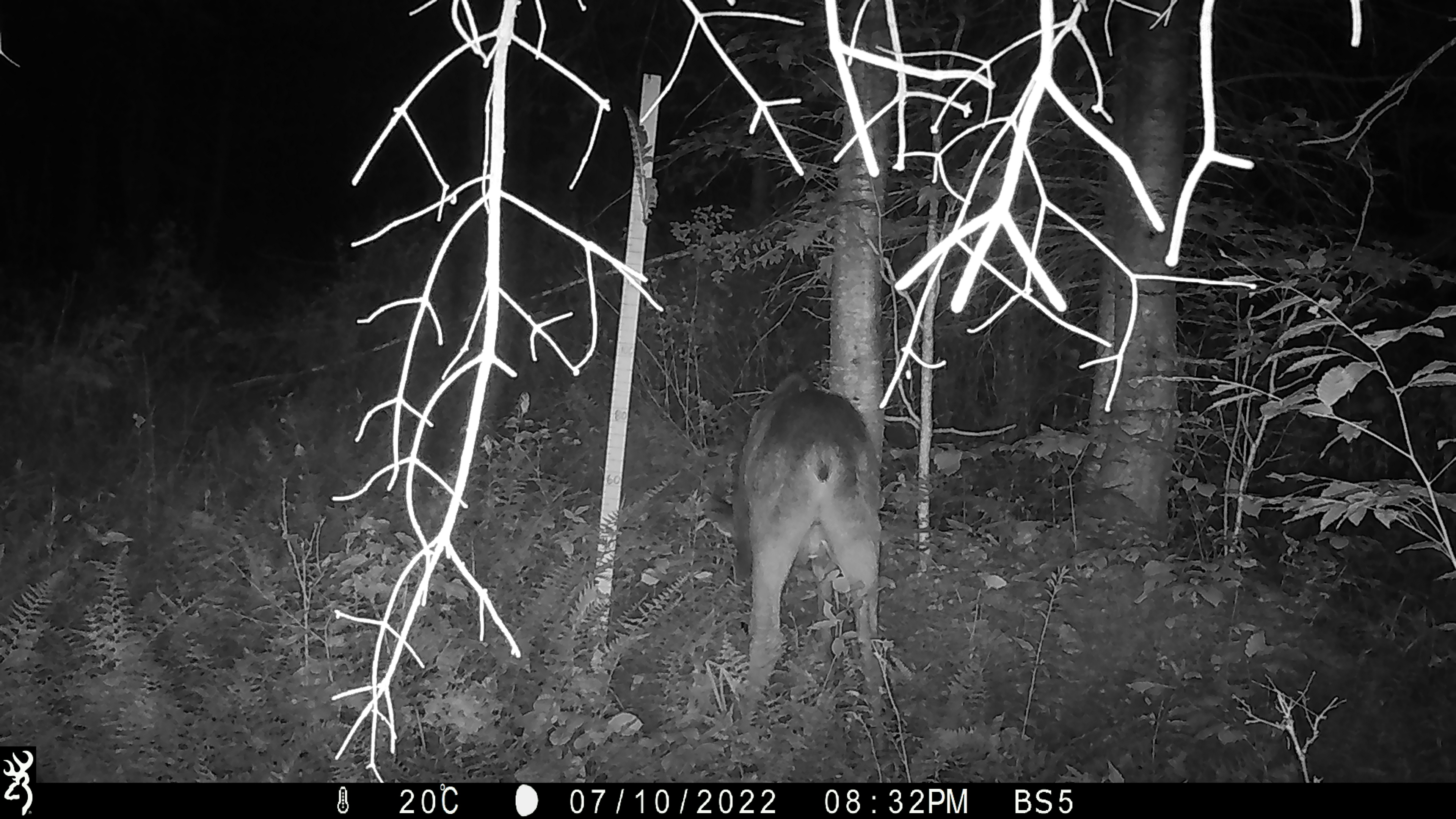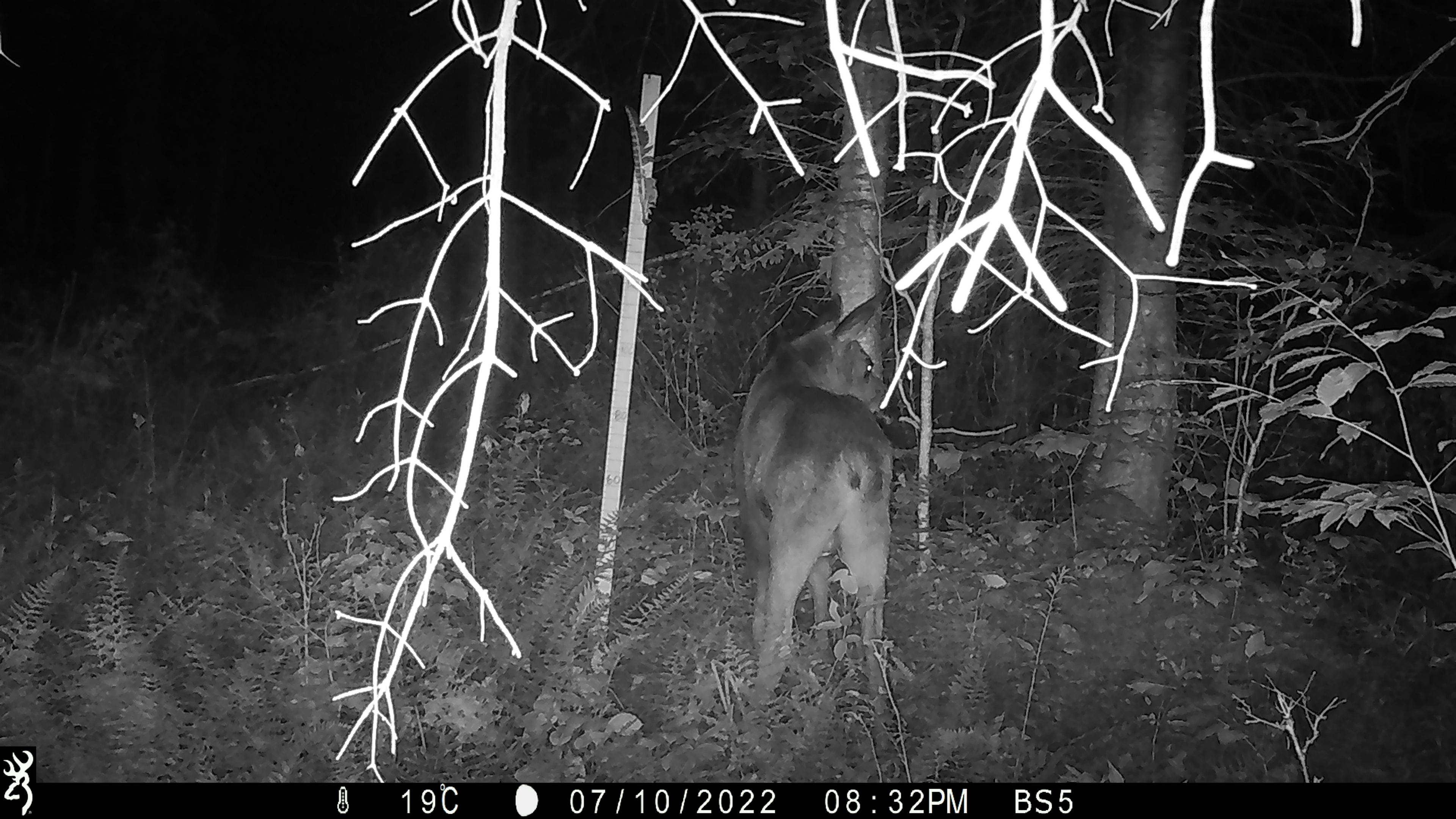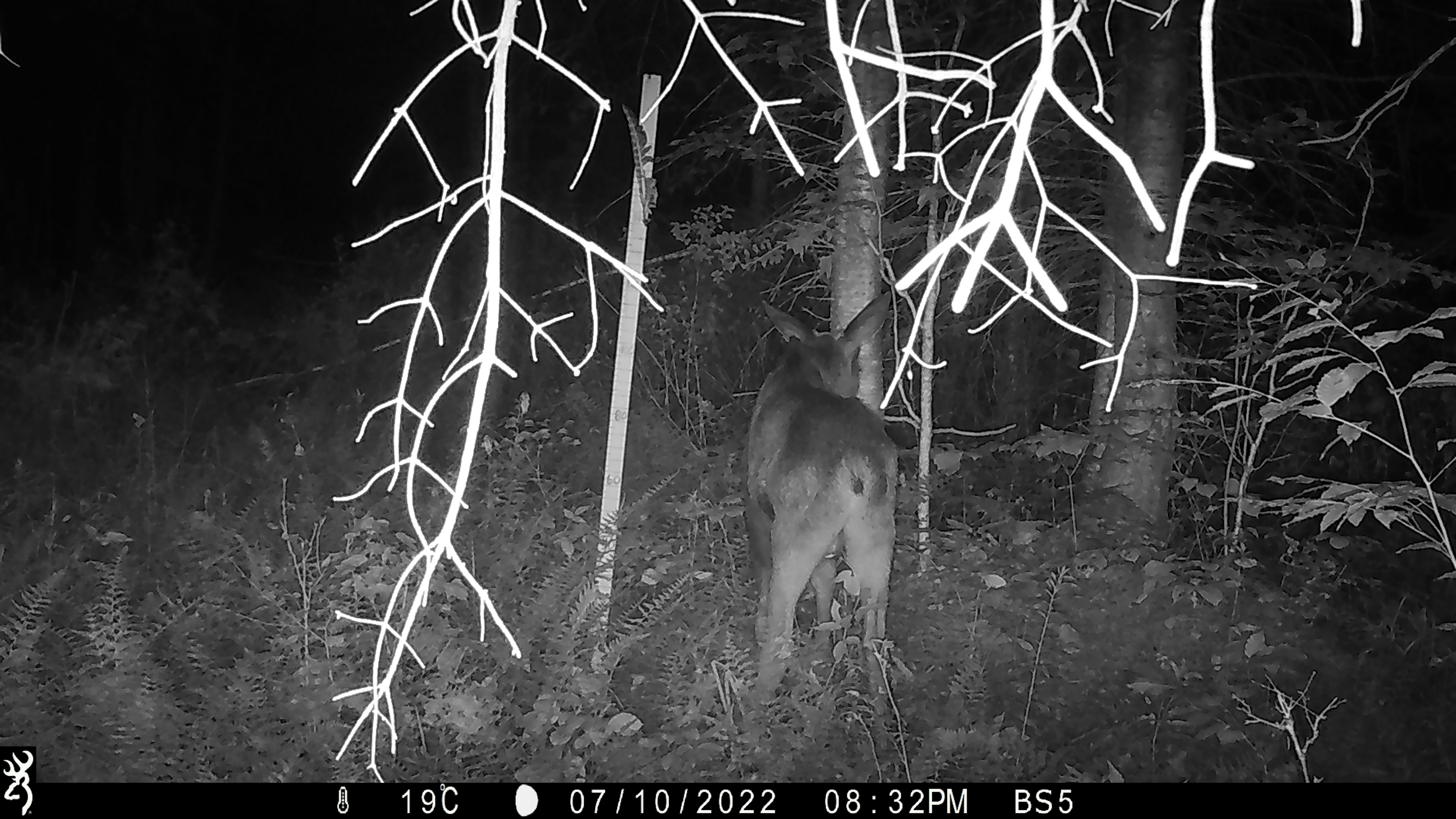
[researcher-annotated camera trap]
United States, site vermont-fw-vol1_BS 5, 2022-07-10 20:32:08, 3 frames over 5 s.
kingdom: Animalia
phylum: Chordata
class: Mammalia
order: Artiodactyla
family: Cervidae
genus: Alces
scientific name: Alces alces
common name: moose